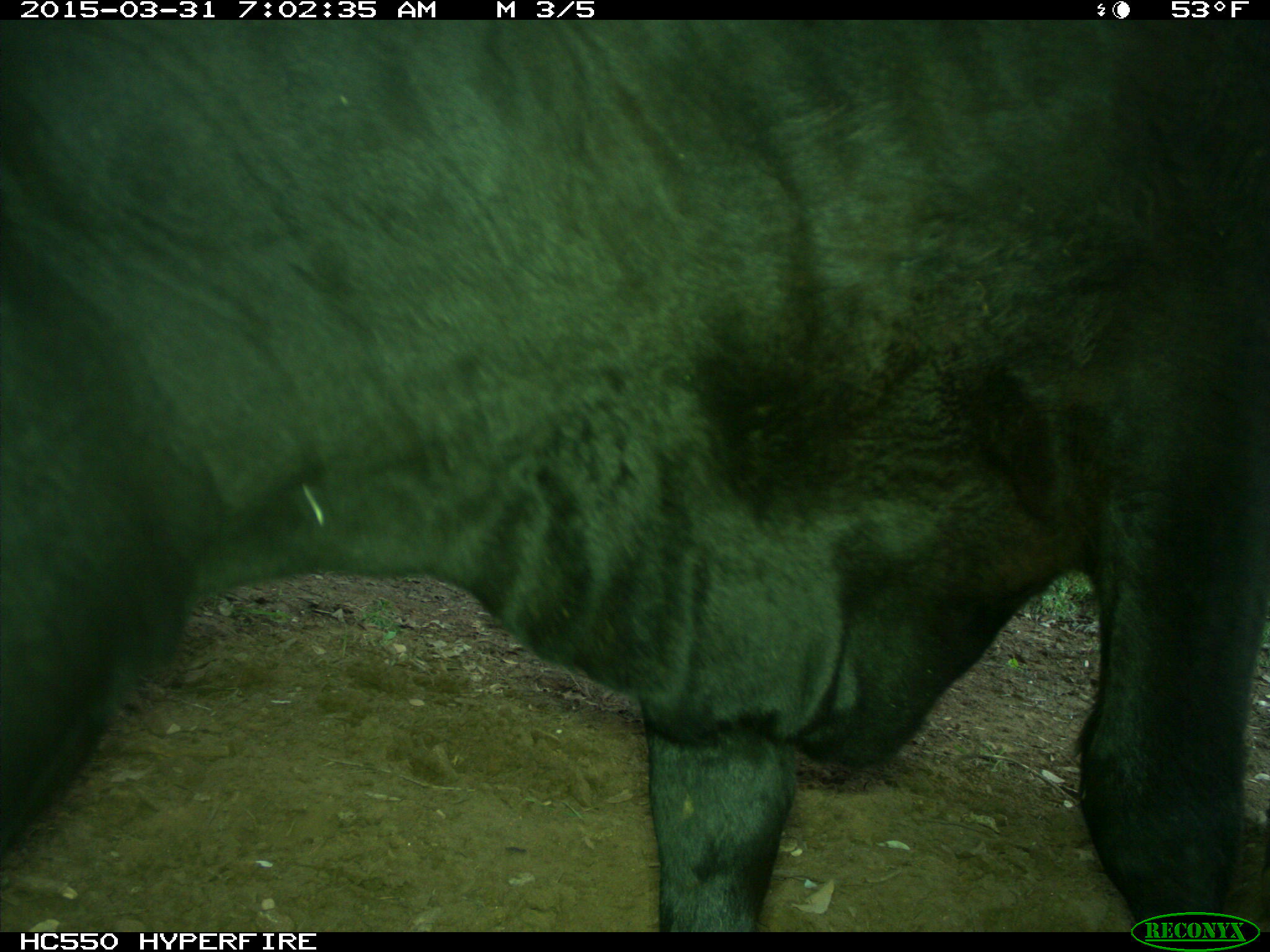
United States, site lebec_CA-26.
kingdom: Animalia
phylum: Chordata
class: Mammalia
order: Artiodactyla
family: Bovidae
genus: Bos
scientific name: Bos taurus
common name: domestic cow